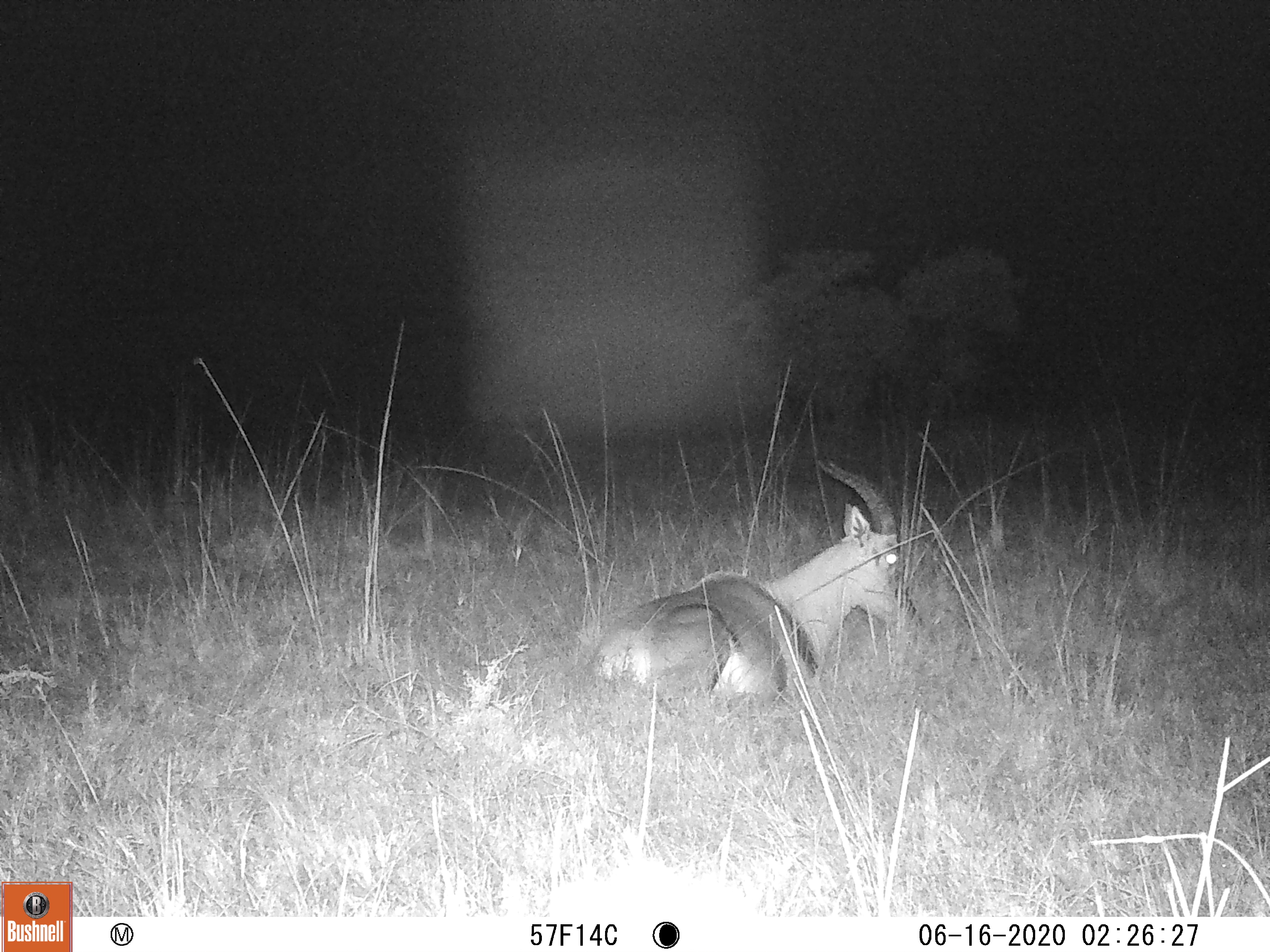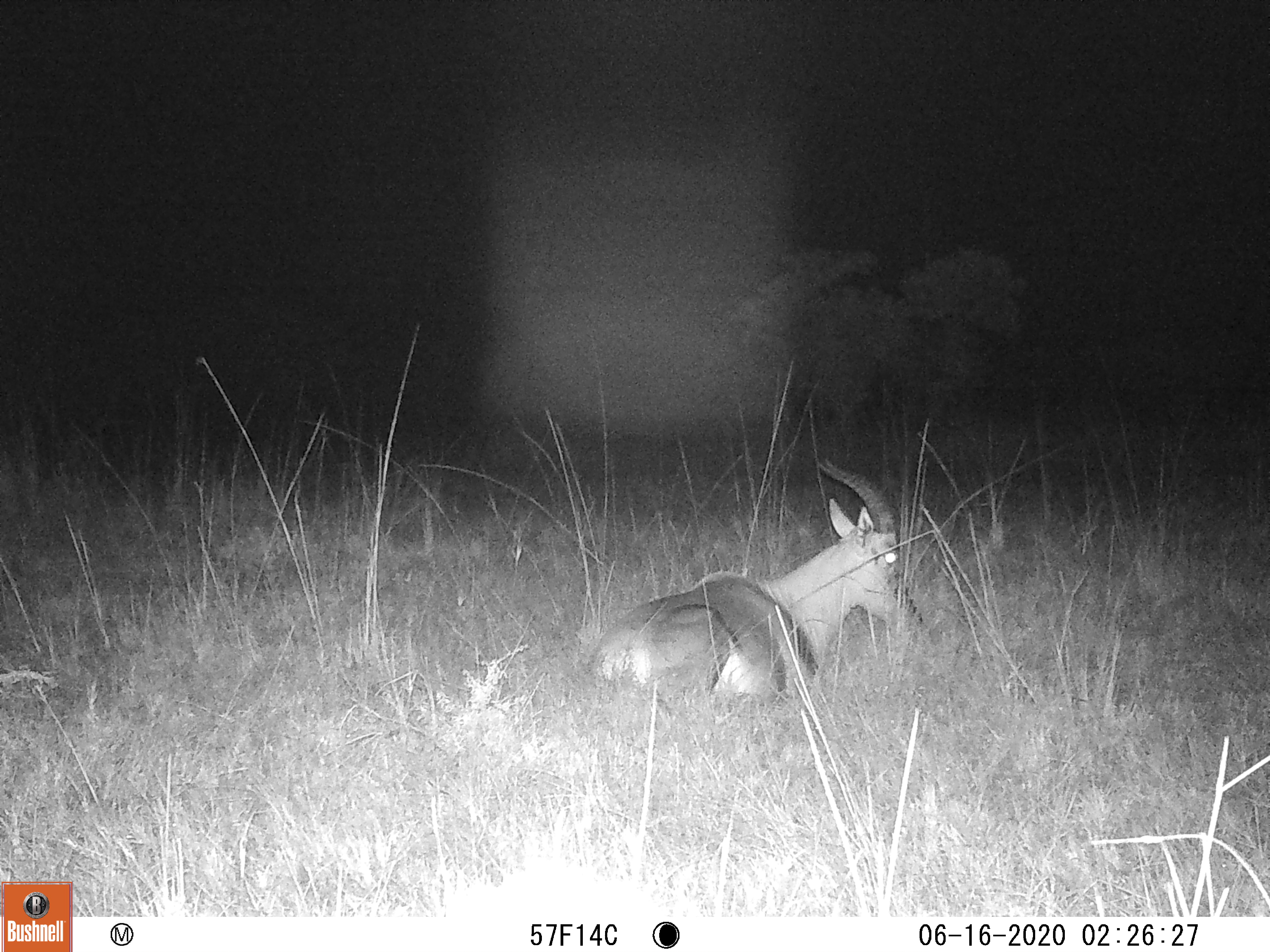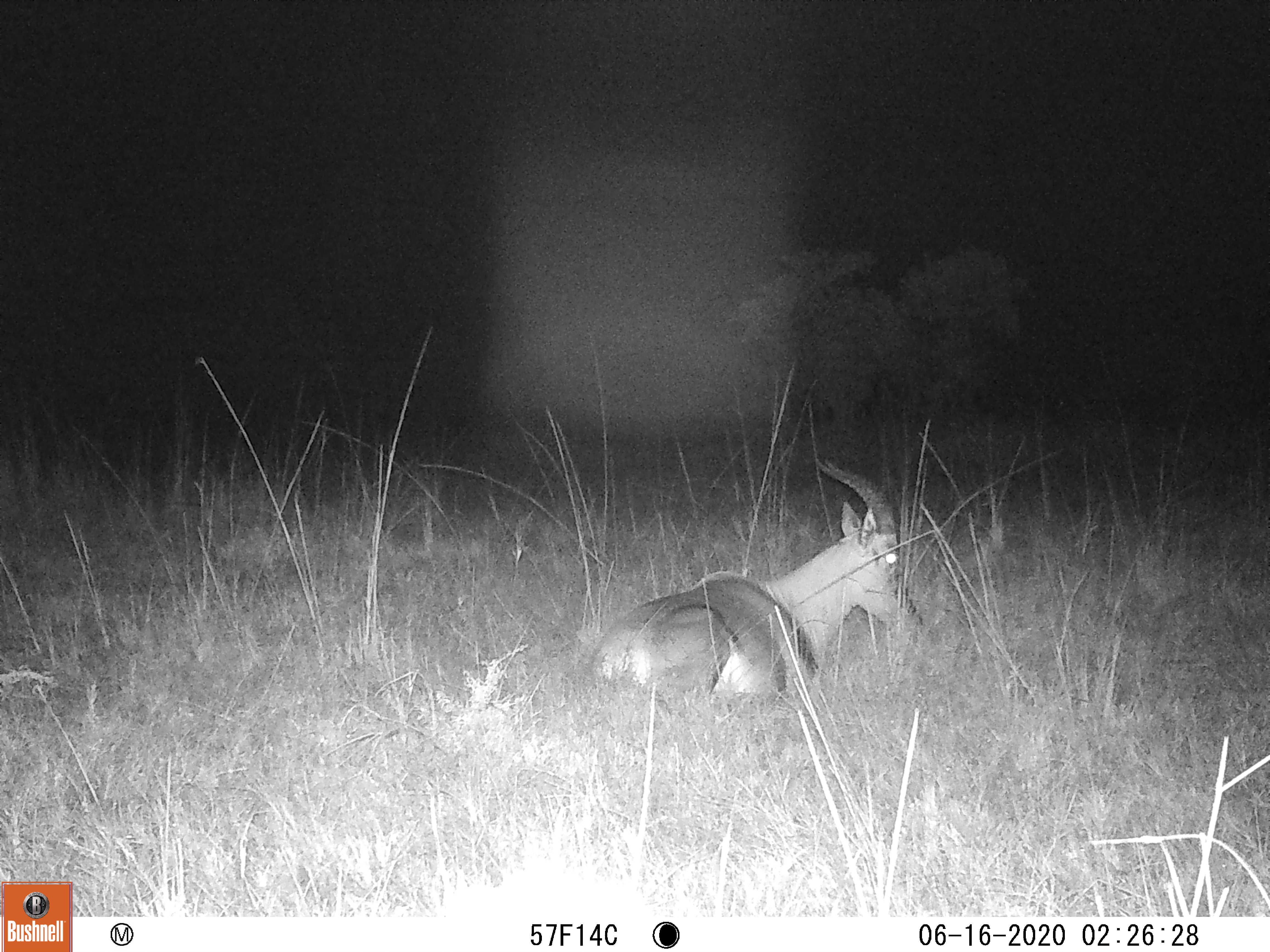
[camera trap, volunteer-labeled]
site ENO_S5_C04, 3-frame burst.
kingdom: Animalia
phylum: Chordata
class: Mammalia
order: Artiodactyla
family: Bovidae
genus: Damaliscus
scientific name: Damaliscus lunatus jimela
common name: topi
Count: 1.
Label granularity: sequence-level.